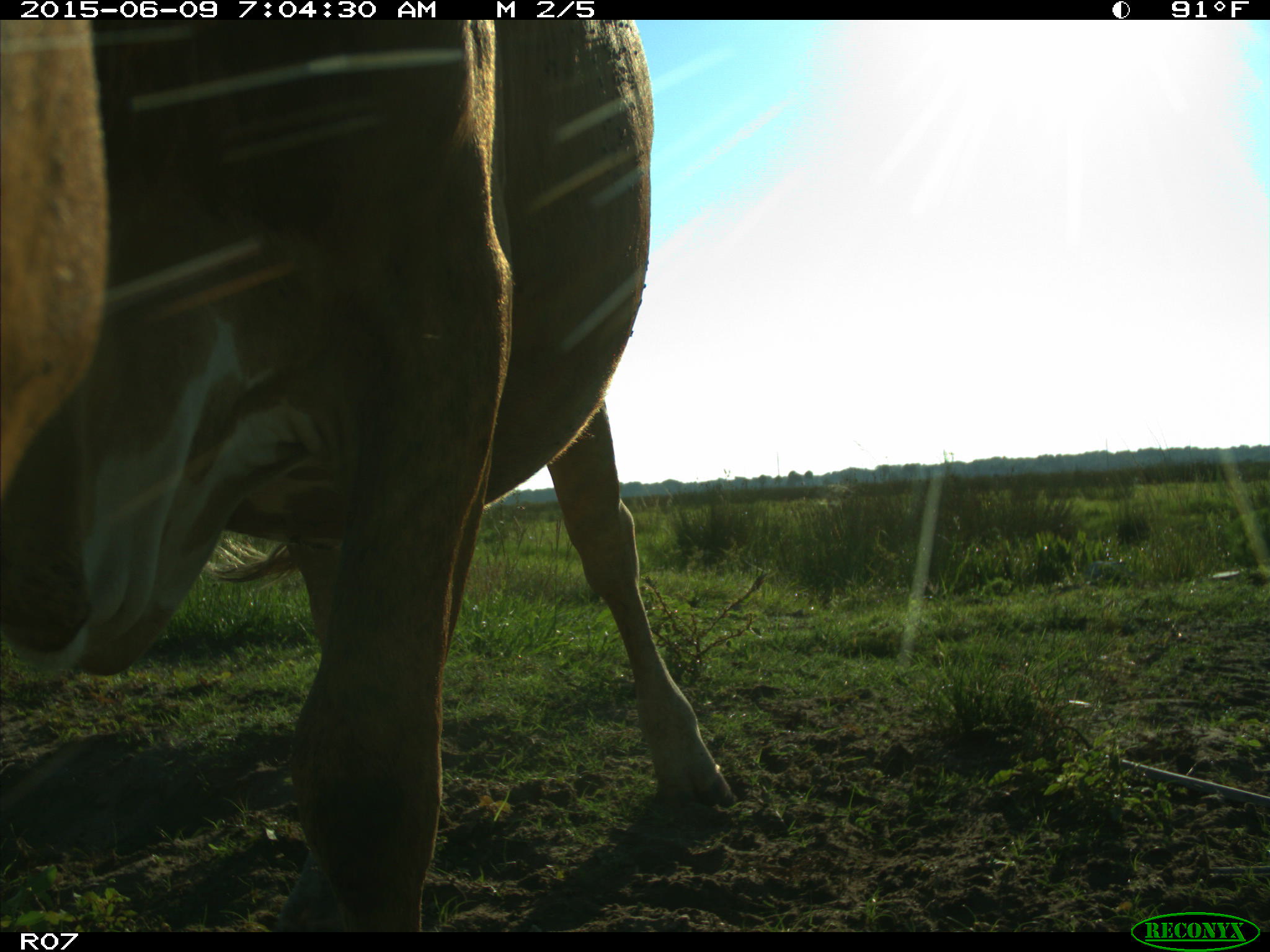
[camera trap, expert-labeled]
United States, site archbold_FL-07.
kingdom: Animalia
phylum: Chordata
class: Mammalia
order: Artiodactyla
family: Bovidae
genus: Bos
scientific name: Bos taurus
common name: domestic cow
Bos taurus (domestic cow).